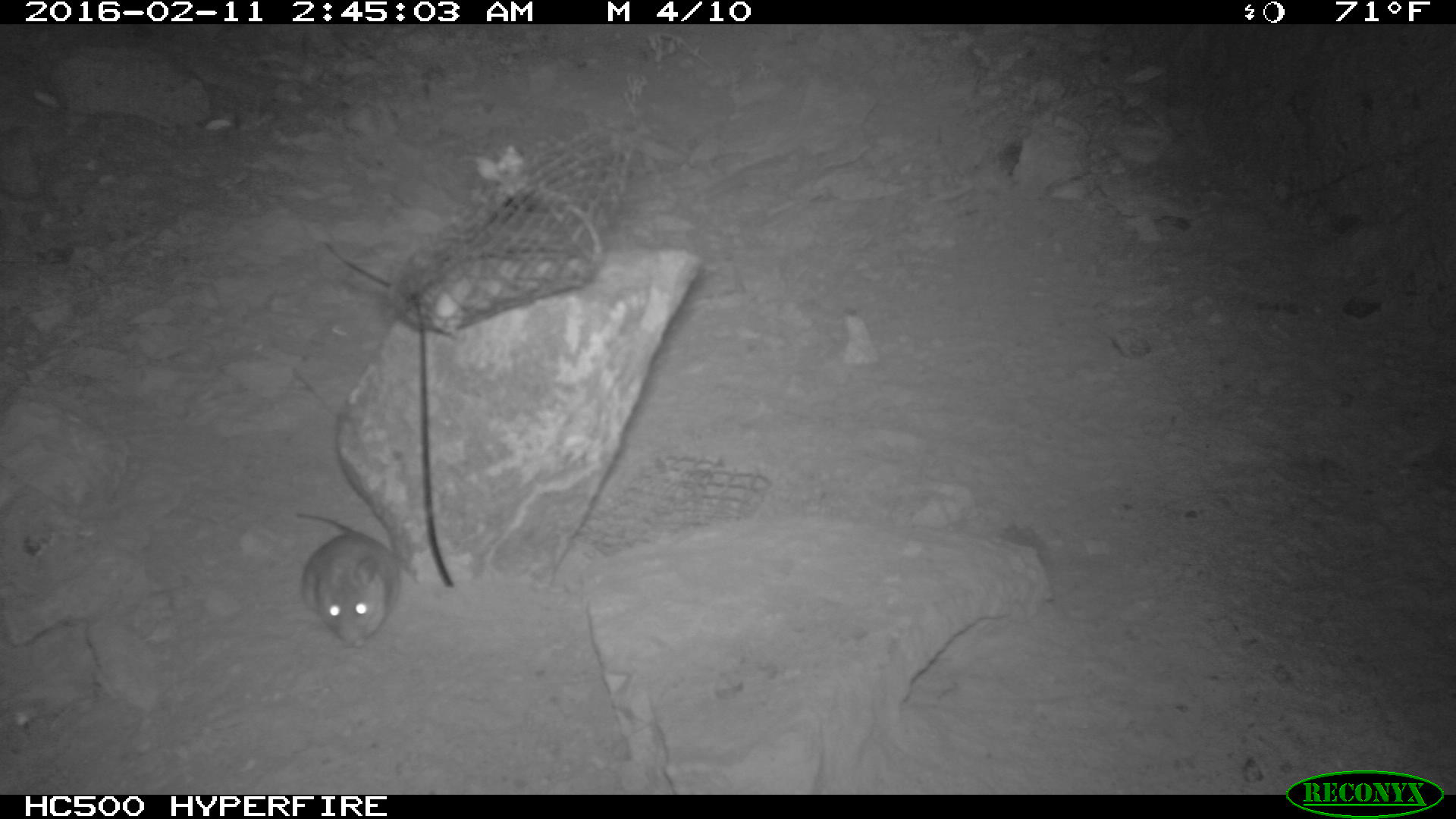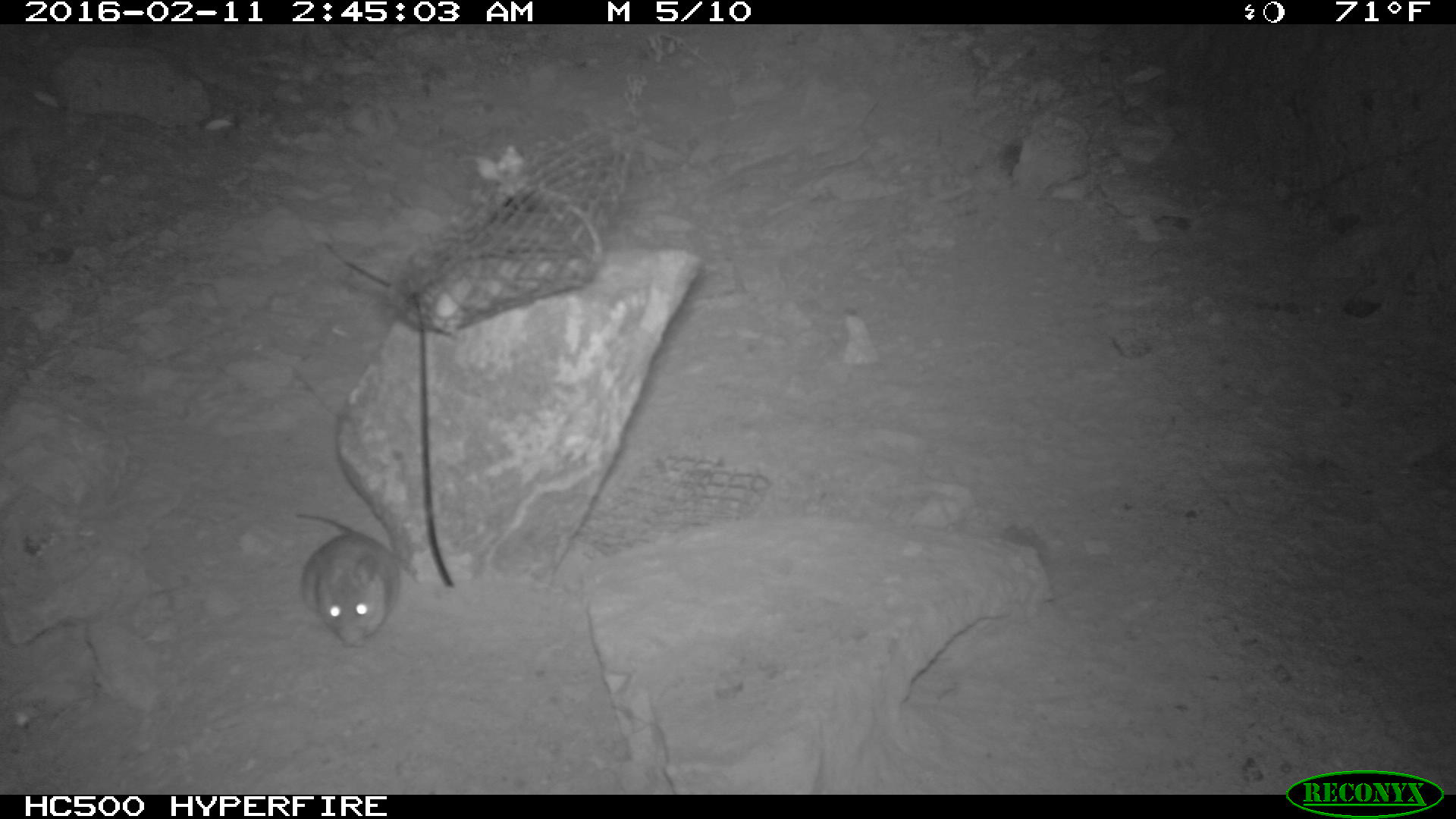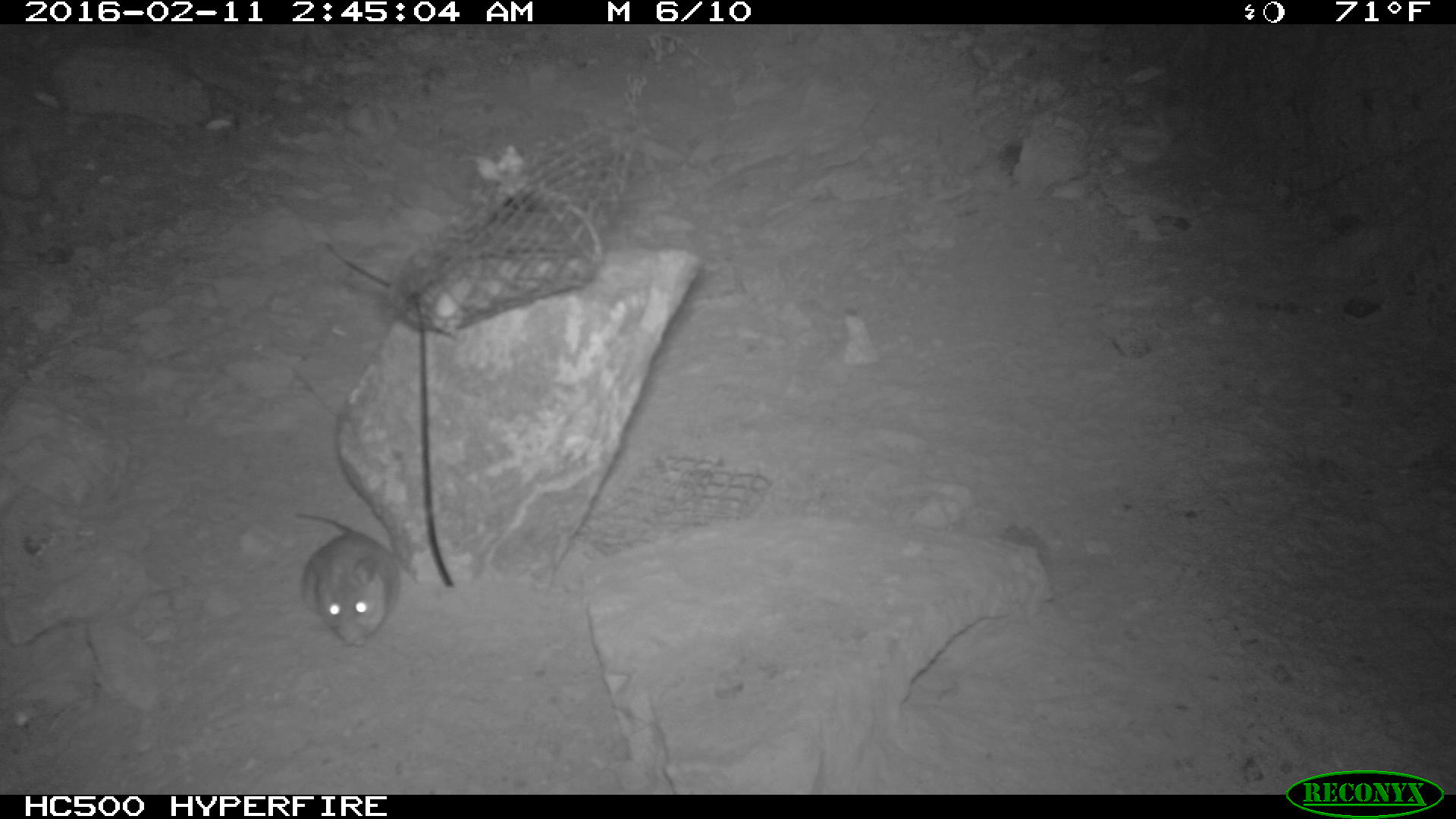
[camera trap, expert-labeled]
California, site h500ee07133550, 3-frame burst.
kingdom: Animalia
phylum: Chordata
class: Mammalia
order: Rodentia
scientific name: Rodentia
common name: rodent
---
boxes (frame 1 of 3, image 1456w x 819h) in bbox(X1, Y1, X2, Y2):
rodent: bbox(293, 510, 405, 646)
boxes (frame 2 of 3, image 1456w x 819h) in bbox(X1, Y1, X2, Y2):
rodent: bbox(293, 510, 405, 646)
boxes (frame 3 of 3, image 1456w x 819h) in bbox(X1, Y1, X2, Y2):
rodent: bbox(293, 510, 405, 646)